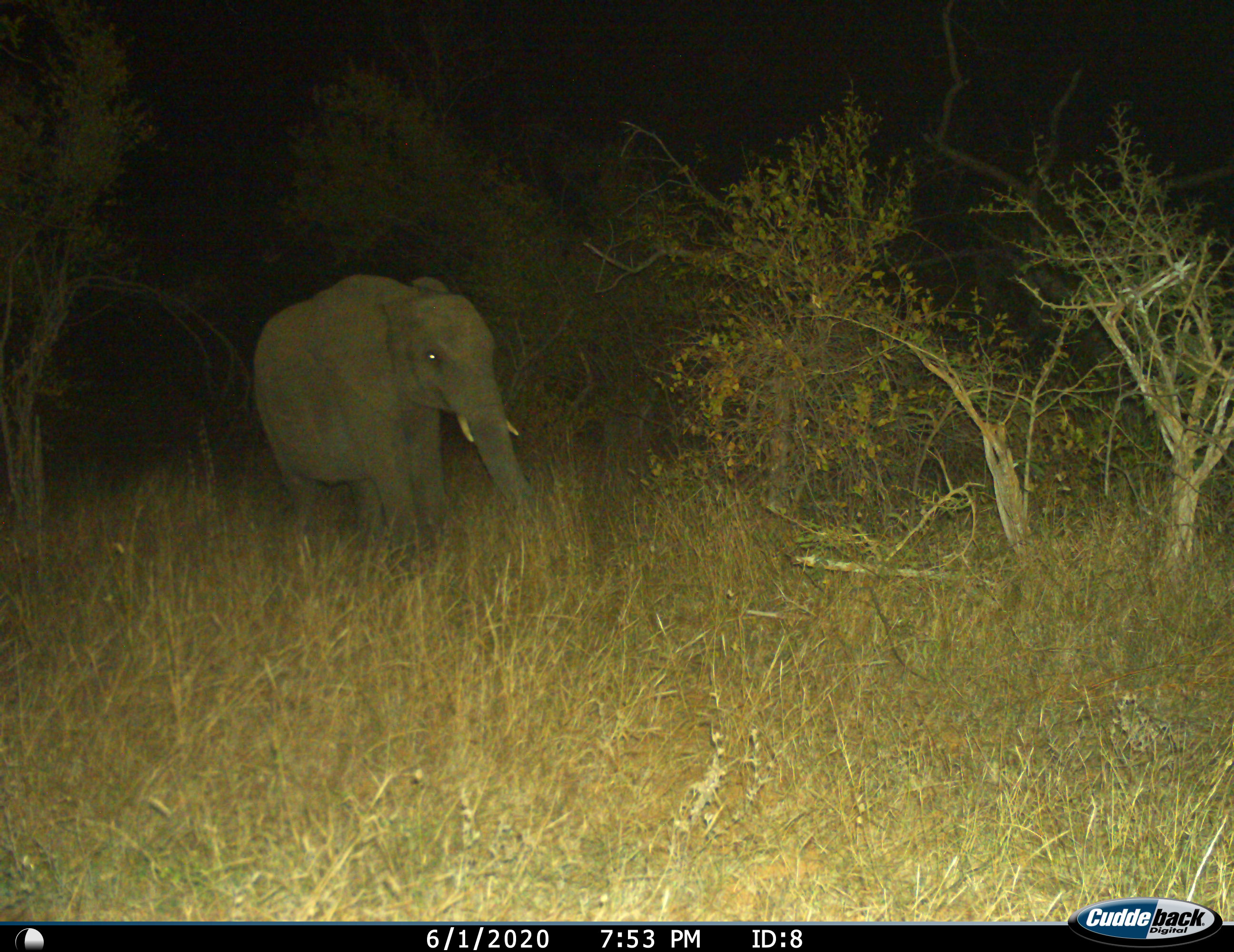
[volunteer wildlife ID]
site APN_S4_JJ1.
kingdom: Animalia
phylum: Chordata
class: Mammalia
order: Proboscidea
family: Elephantidae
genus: Loxodonta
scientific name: Loxodonta africana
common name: african bush elephant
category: elephant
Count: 1.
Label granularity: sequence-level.